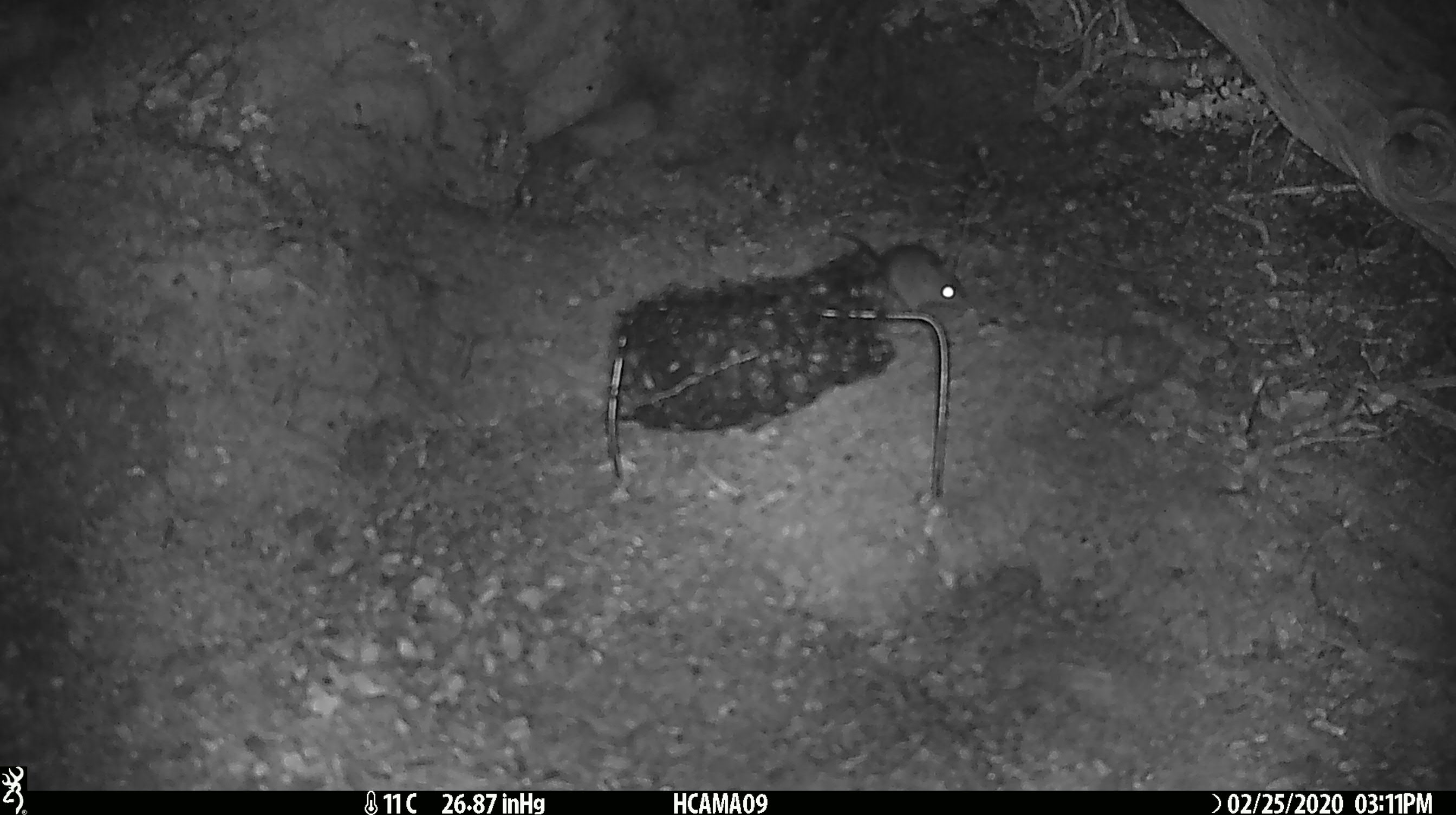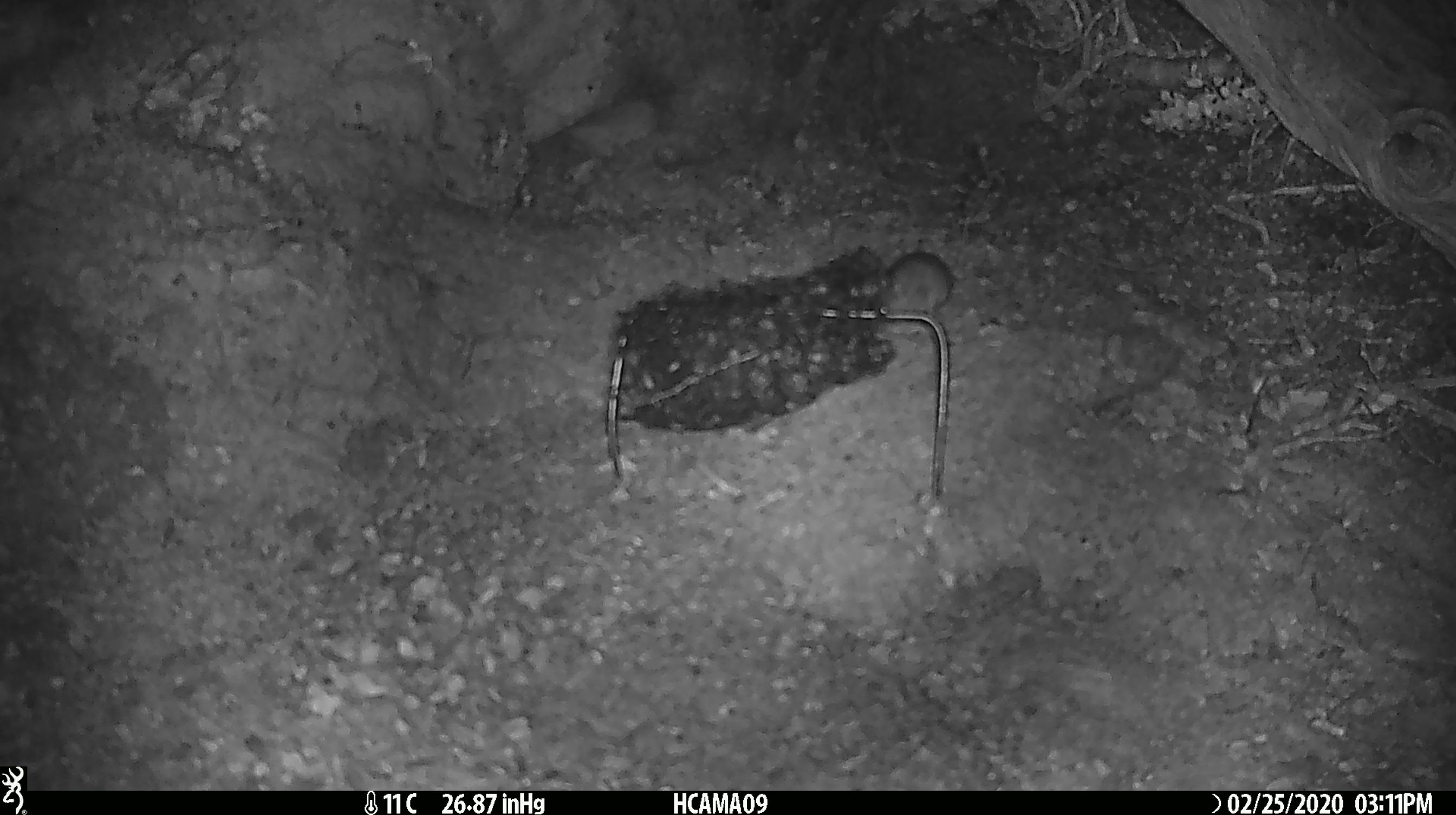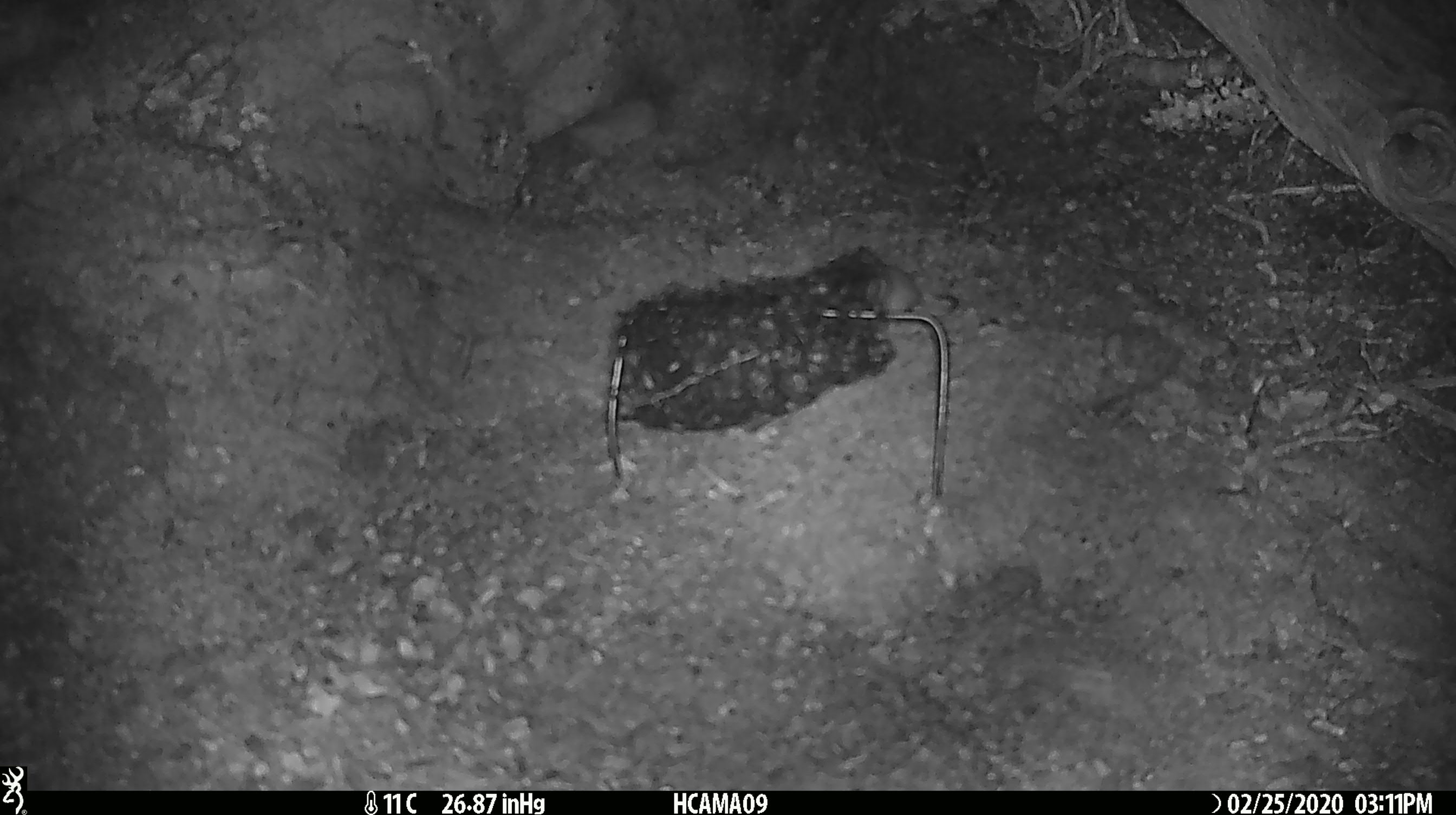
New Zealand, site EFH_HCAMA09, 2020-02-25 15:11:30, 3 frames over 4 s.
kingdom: Animalia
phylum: Chordata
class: Mammalia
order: Rodentia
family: Muridae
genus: Mus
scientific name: Mus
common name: mouse